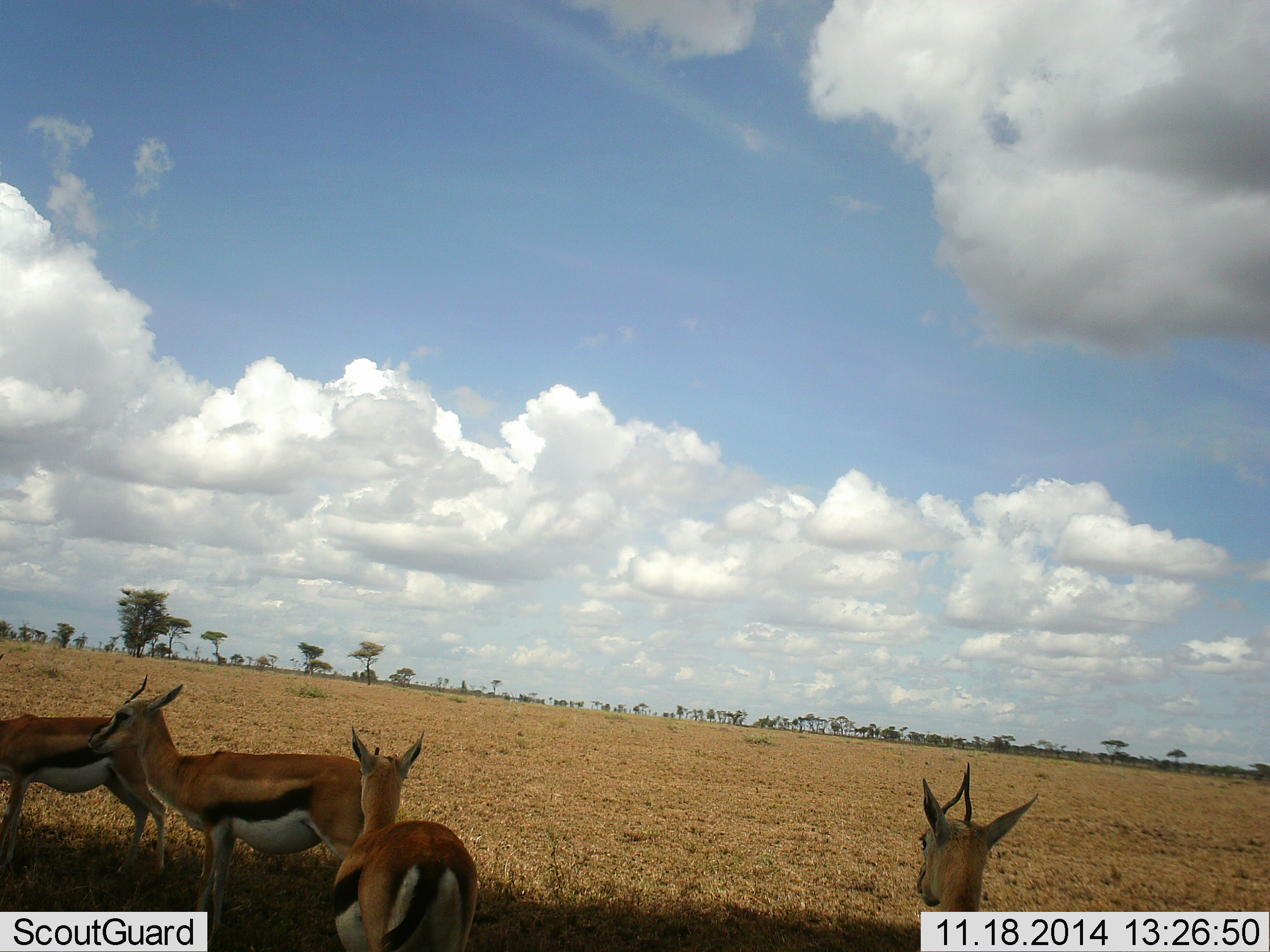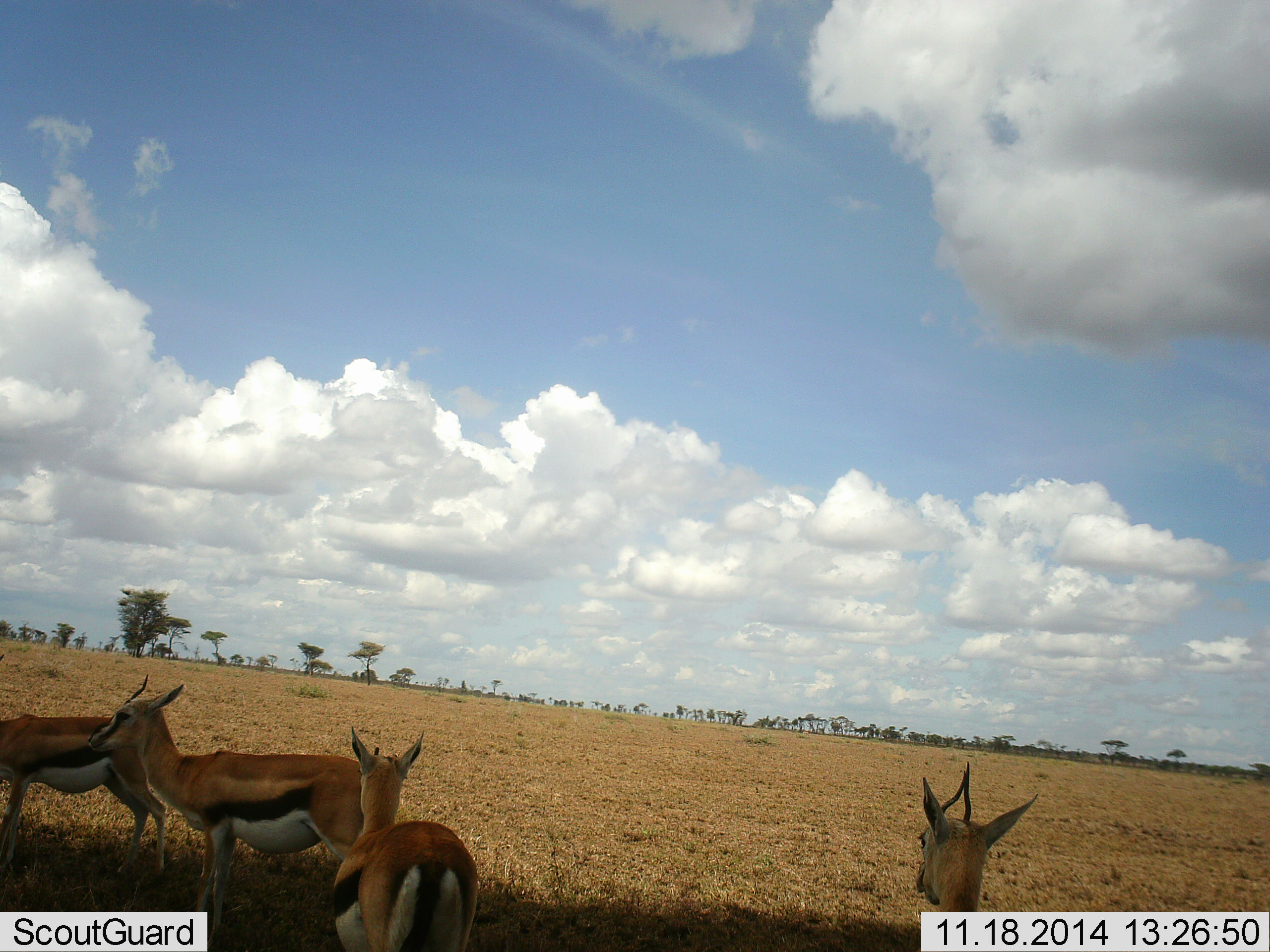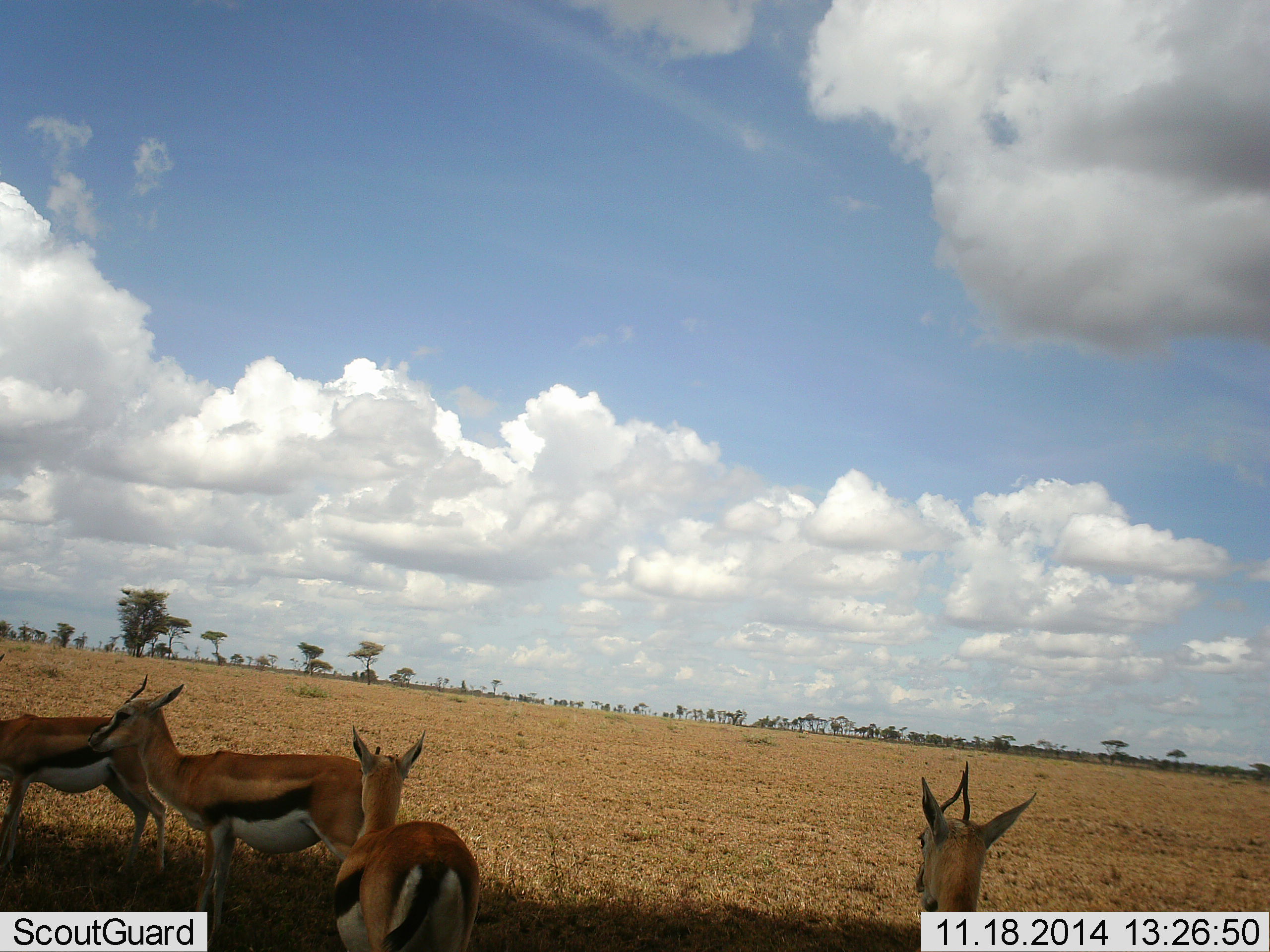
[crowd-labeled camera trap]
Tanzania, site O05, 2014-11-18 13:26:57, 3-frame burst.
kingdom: Animalia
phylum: Chordata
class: Mammalia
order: Artiodactyla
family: Bovidae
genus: Eudorcas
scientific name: Eudorcas thomsonii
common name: thomson's gazelle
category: gazellethomsons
Gazellethomsons (thomson's gazelle) (Eudorcas thomsonii), count 4. Behavior (volunteer vote fractions): standing 90%, resting 0%, moving 10%, interacting 0%. Young present (vote fraction): 10%. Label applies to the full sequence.